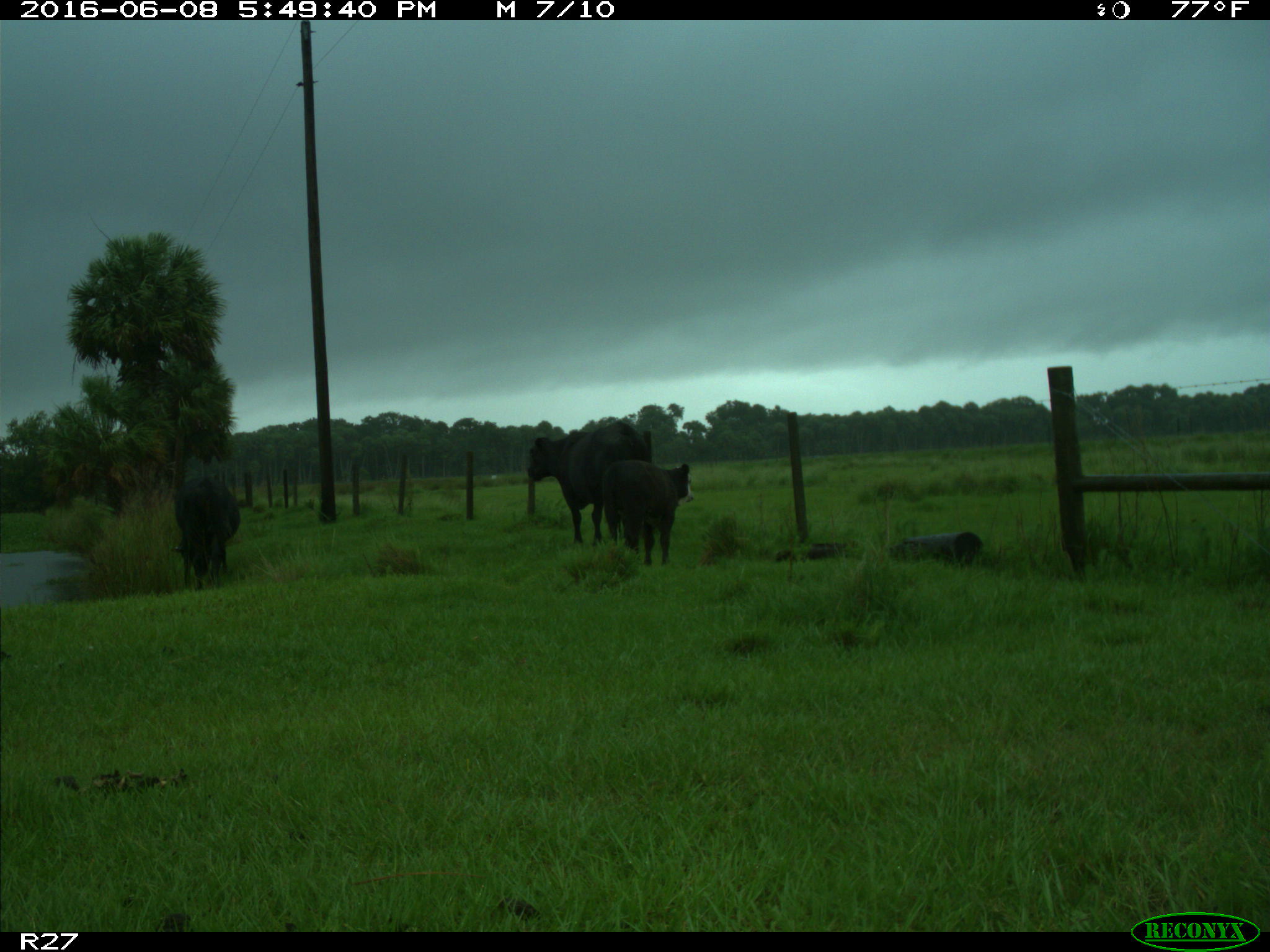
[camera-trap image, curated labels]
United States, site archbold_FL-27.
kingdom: Animalia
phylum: Chordata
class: Mammalia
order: Artiodactyla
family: Bovidae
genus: Bos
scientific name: Bos taurus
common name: domestic cow